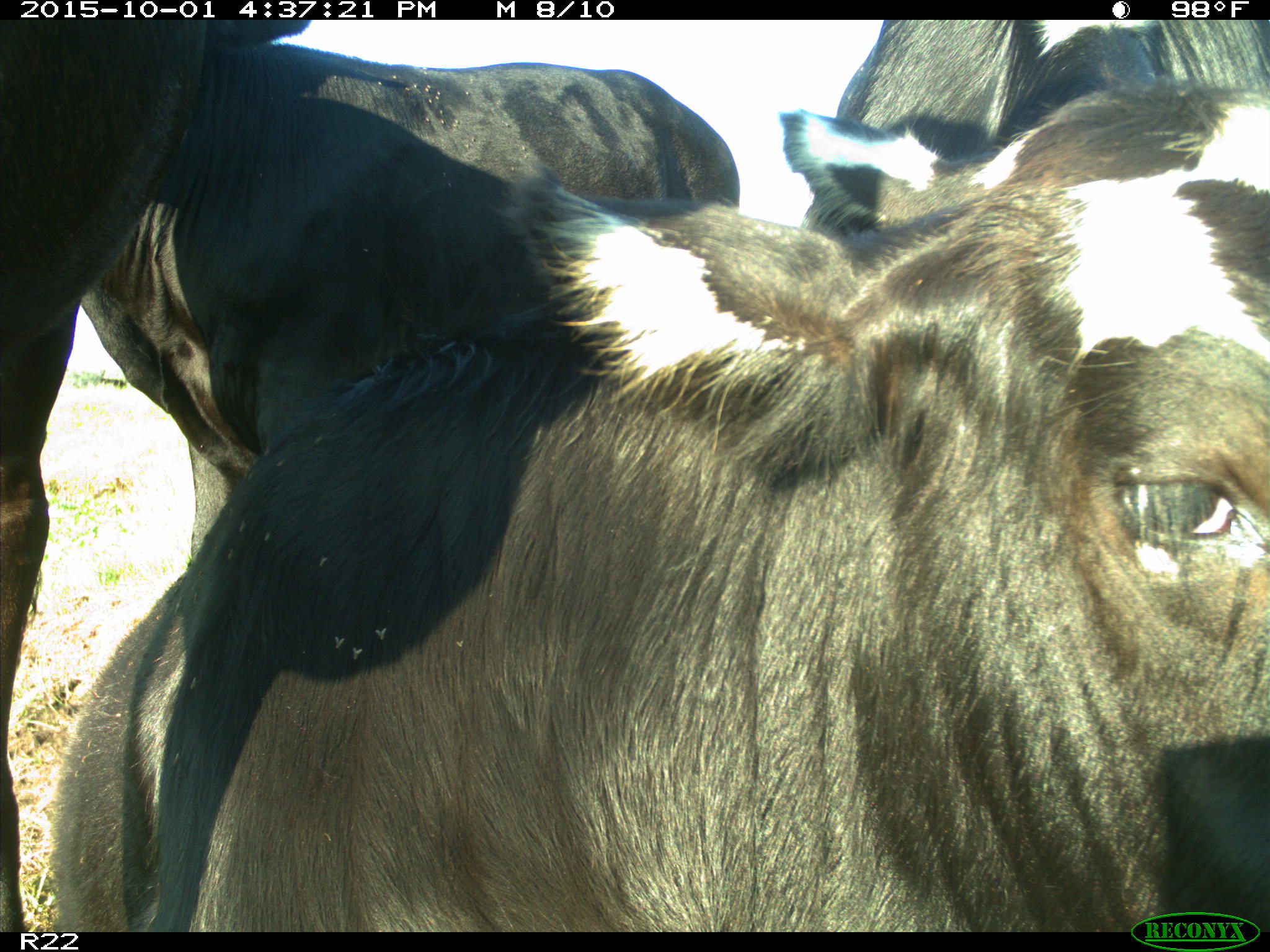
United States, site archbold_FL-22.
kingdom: Animalia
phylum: Chordata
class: Mammalia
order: Artiodactyla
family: Bovidae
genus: Bos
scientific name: Bos taurus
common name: domestic cow